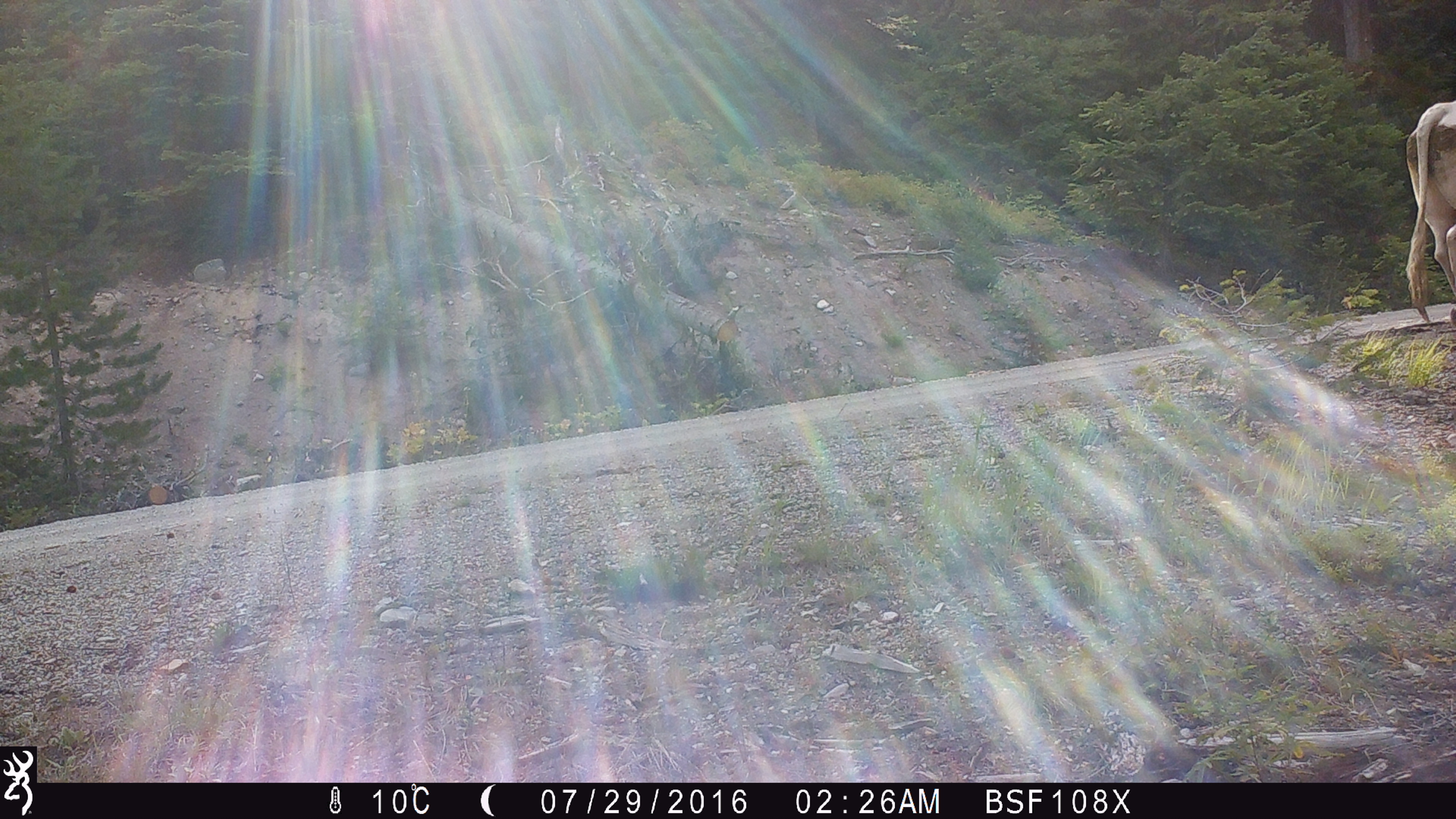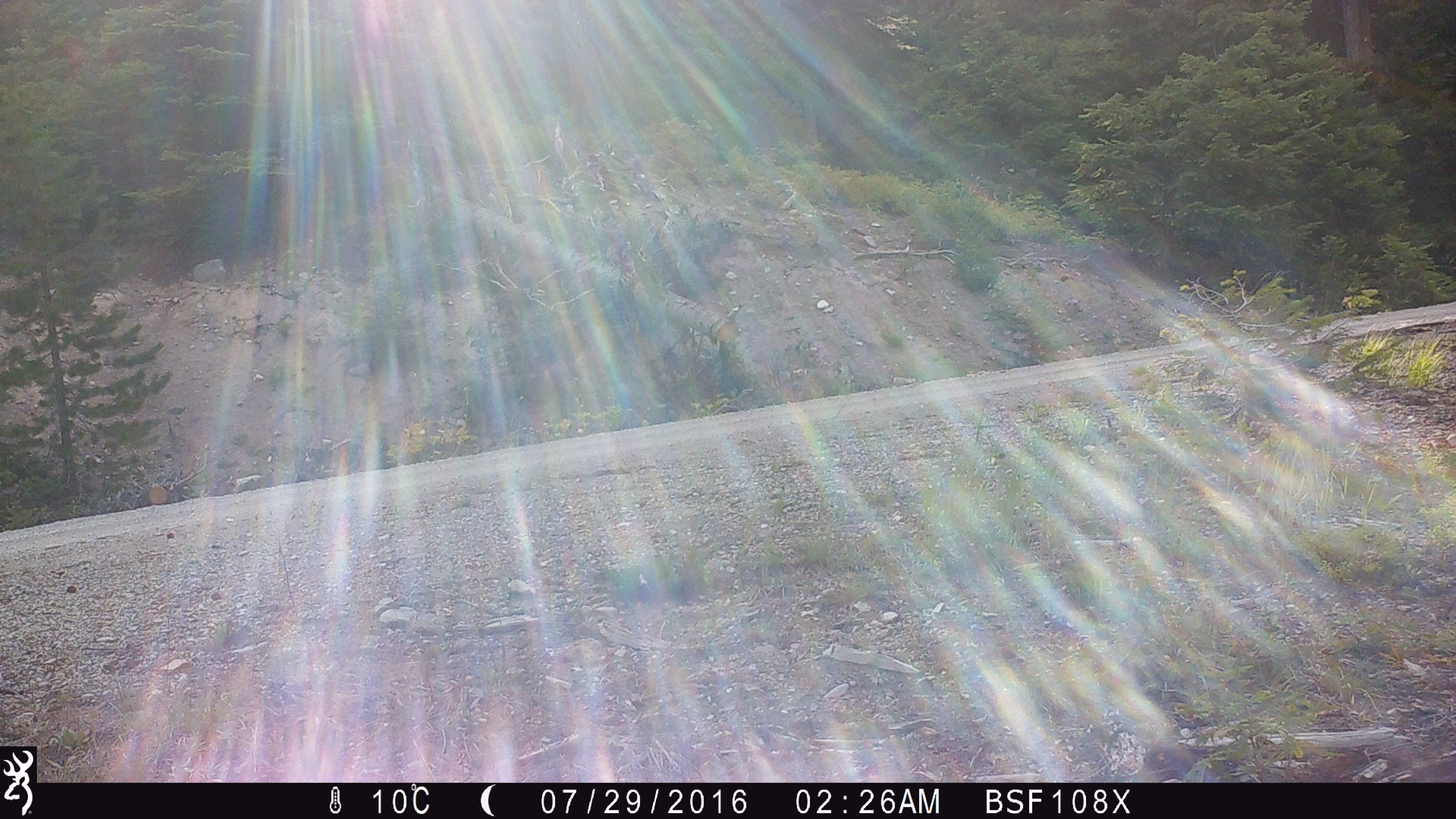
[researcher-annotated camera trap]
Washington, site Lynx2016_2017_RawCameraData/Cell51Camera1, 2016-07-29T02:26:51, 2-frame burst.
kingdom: Animalia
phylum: Chordata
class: Mammalia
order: Artiodactyla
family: Bovidae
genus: Bos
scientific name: Bos taurus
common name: domestic cattle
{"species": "domestic cattle (Bos taurus)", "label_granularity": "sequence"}